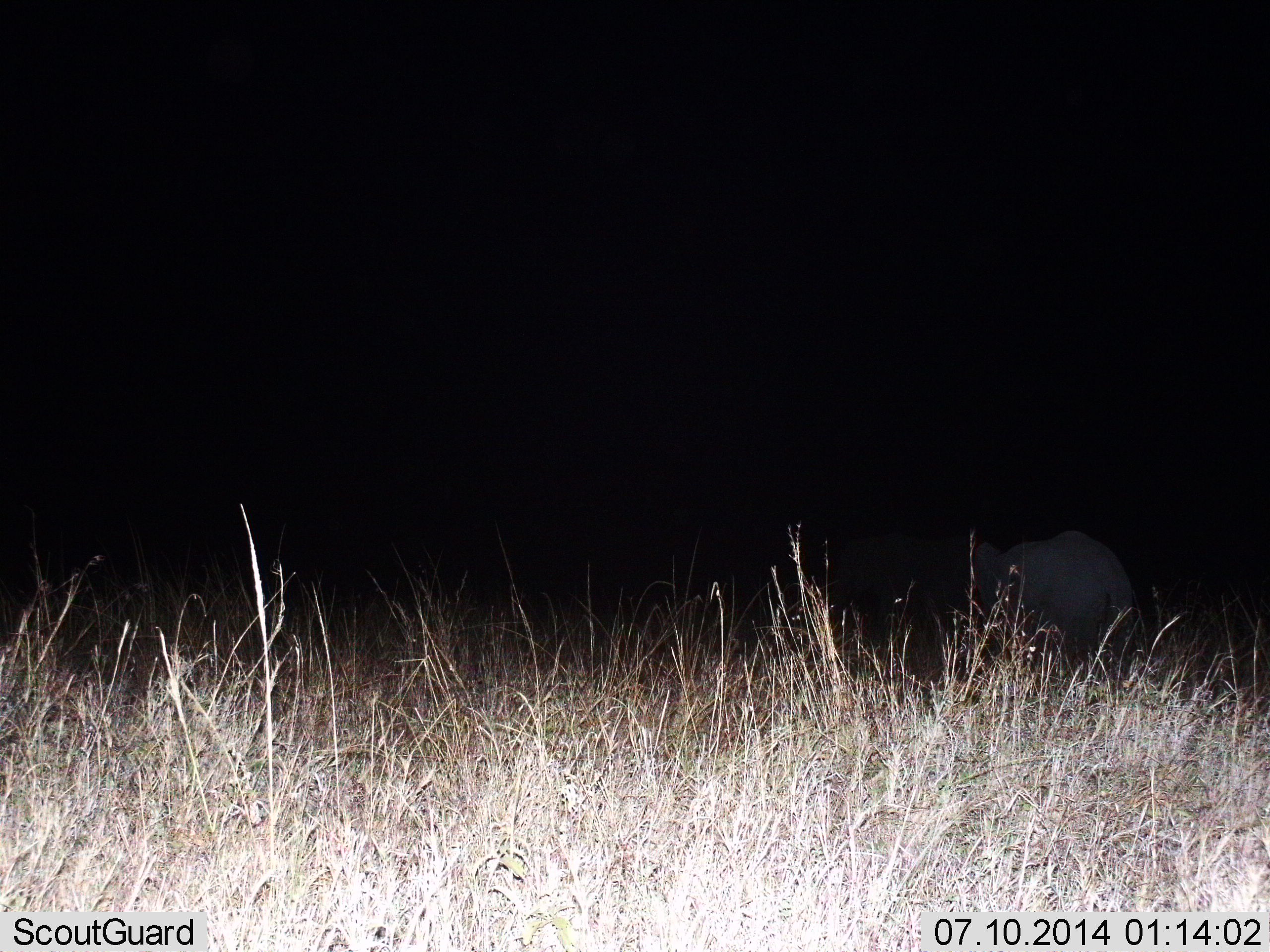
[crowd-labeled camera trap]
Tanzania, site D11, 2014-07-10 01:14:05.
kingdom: Animalia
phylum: Chordata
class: Mammalia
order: Proboscidea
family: Elephantidae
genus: Loxodonta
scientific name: Loxodonta africana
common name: african bush elephant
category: elephant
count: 1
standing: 86%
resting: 0%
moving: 14%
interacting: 0%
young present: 0%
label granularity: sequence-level